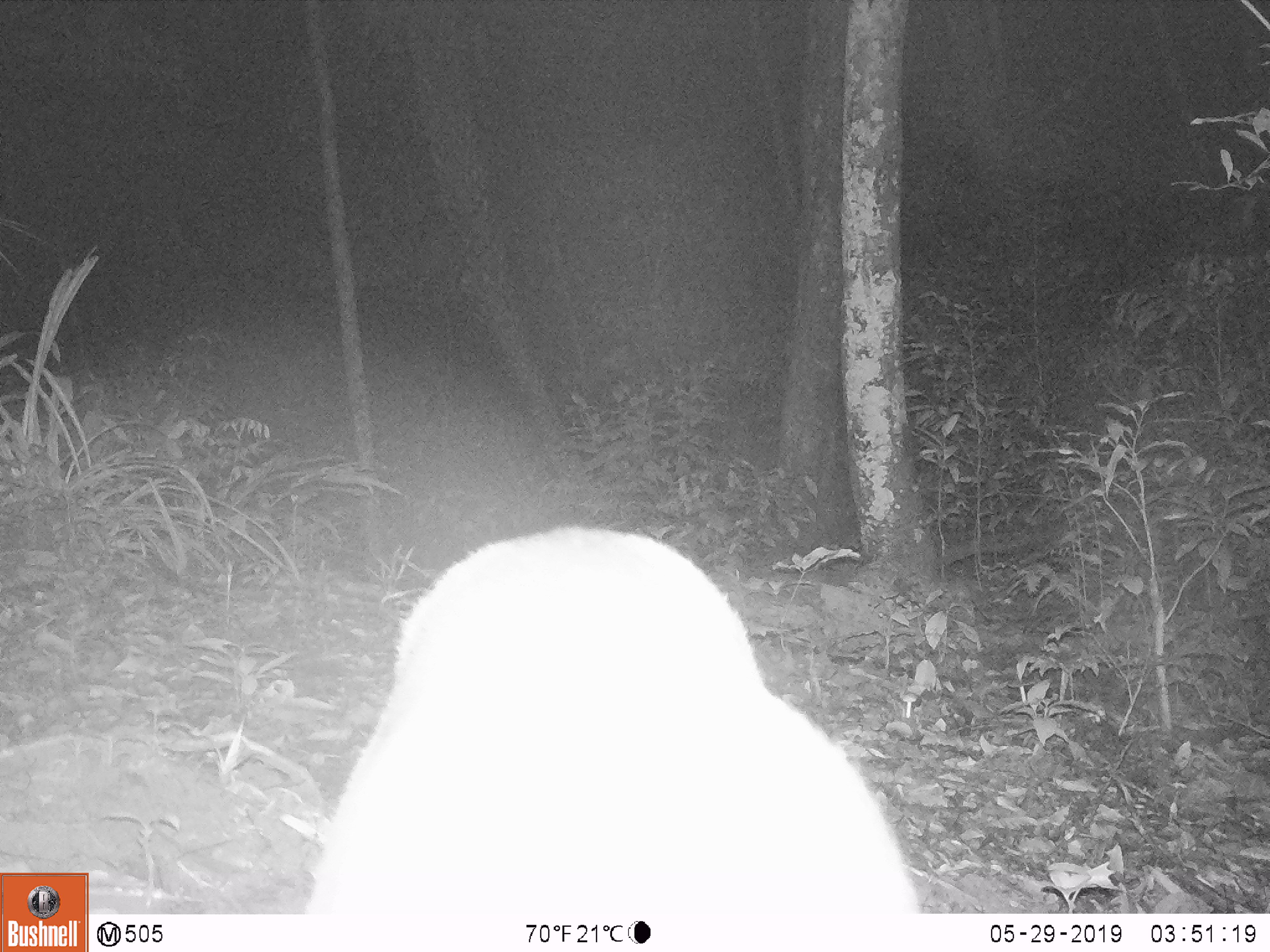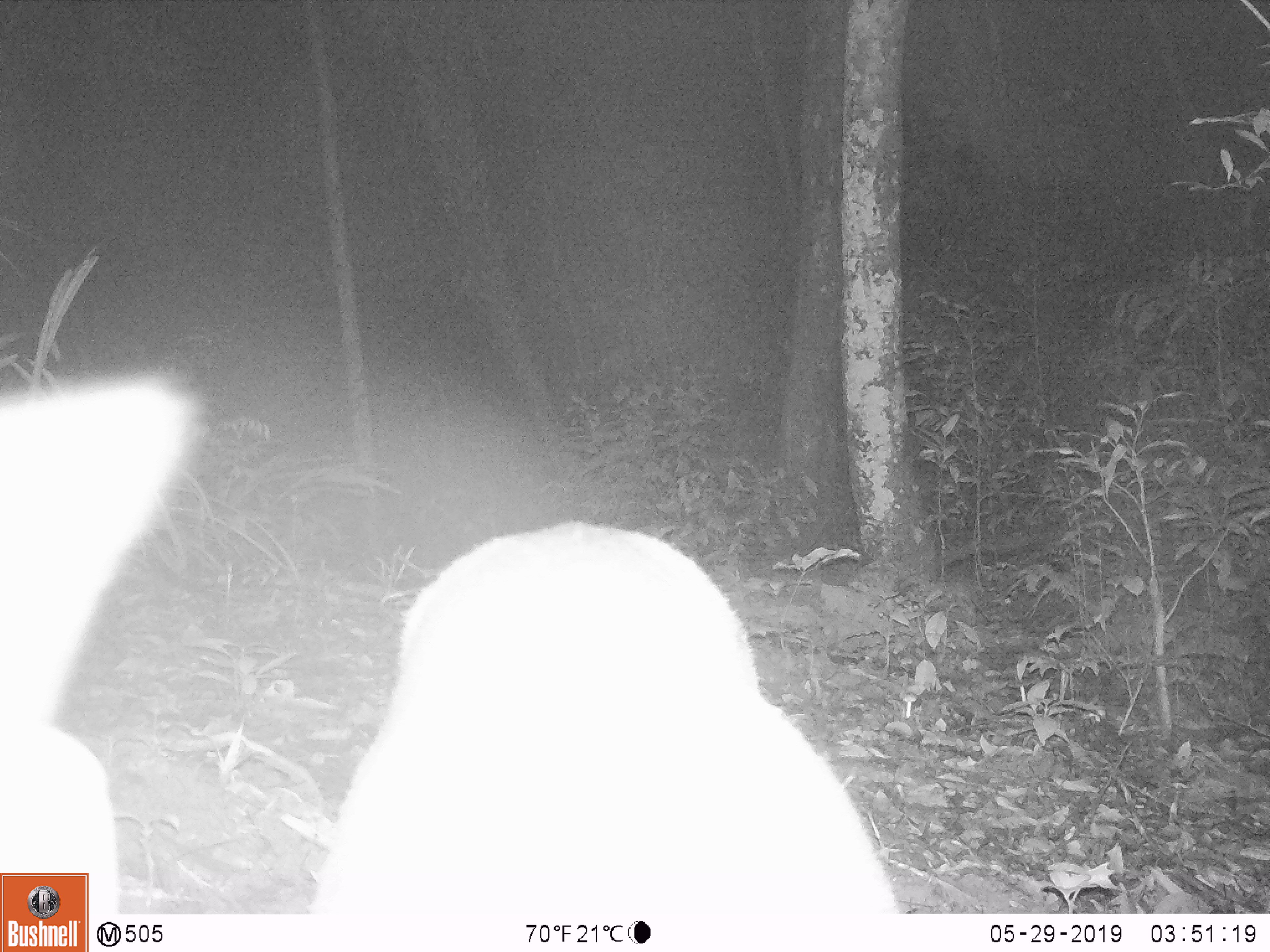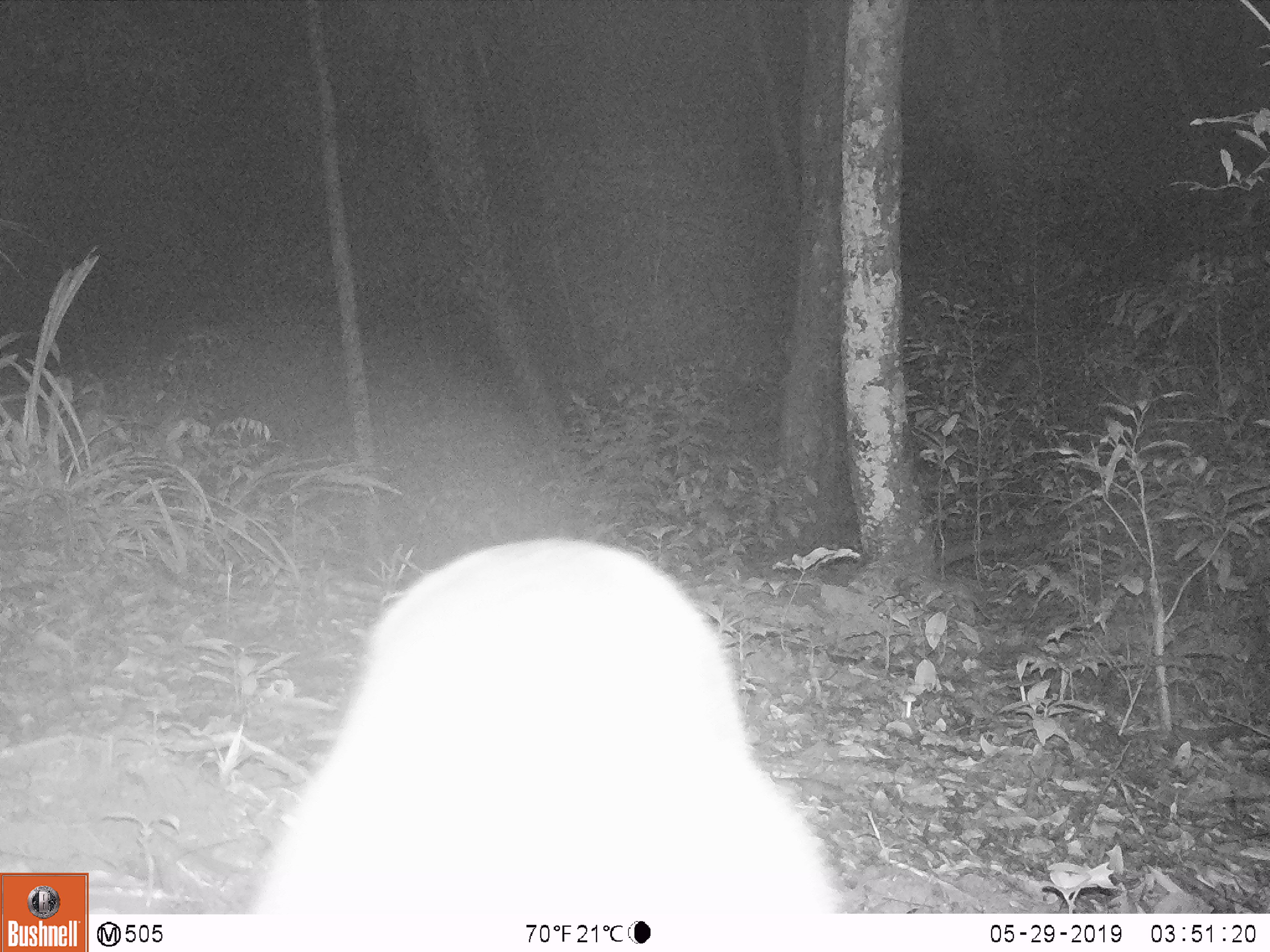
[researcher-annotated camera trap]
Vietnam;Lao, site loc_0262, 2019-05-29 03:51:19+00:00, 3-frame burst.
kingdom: Animalia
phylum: Chordata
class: Mammalia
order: Artiodactyla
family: Cervidae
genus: Muntiacus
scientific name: Muntiacus vuquangensis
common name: large-antlered muntjac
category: large antlered muntjac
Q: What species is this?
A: Large antlered muntjac (large-antlered muntjac) (Muntiacus vuquangensis).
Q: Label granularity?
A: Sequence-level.